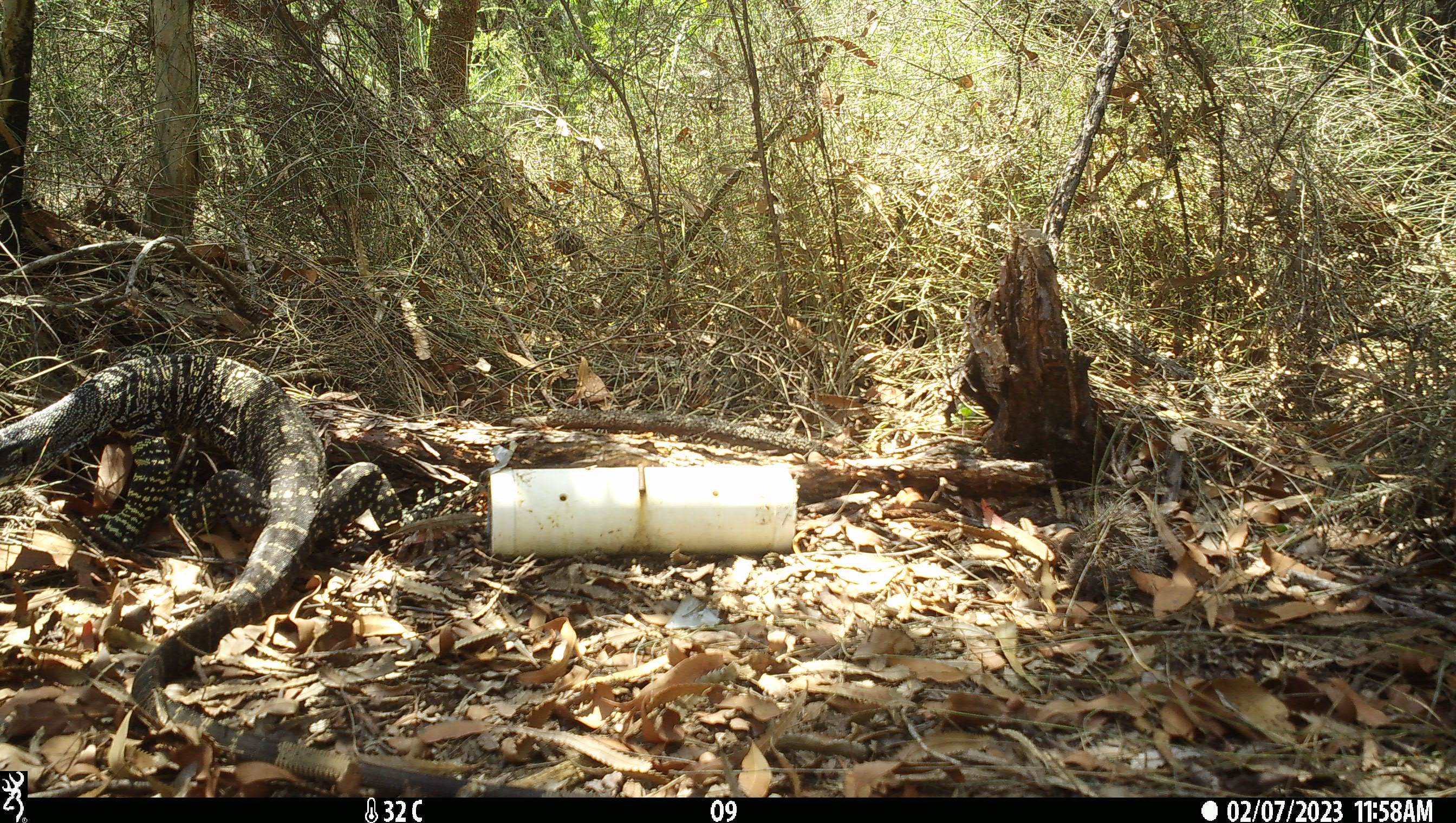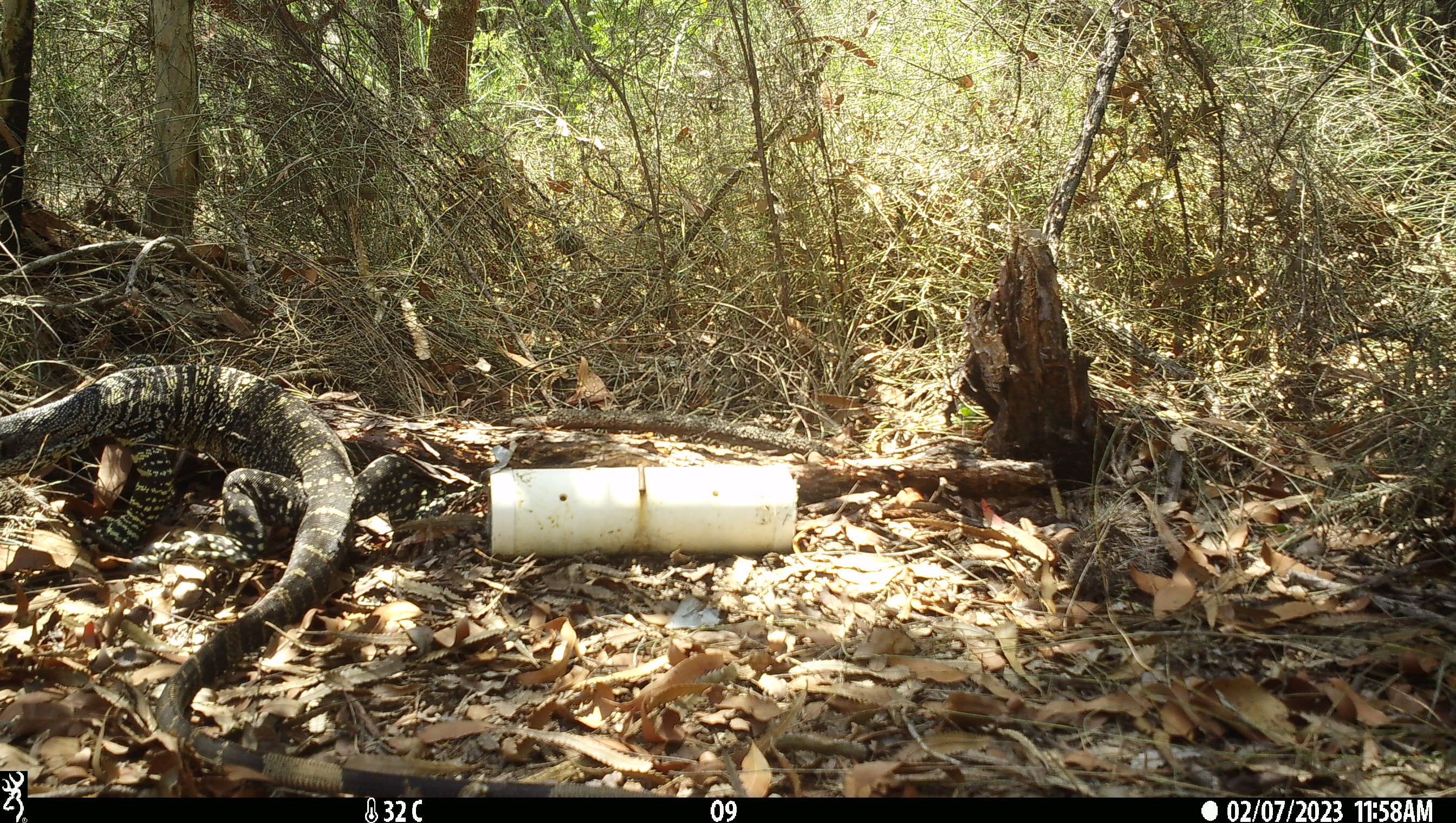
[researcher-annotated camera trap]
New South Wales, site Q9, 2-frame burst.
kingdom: Animalia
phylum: Chordata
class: Reptilia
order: Squamata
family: Varanidae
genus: Varanus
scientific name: Varanus varius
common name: lace monitor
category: goanna